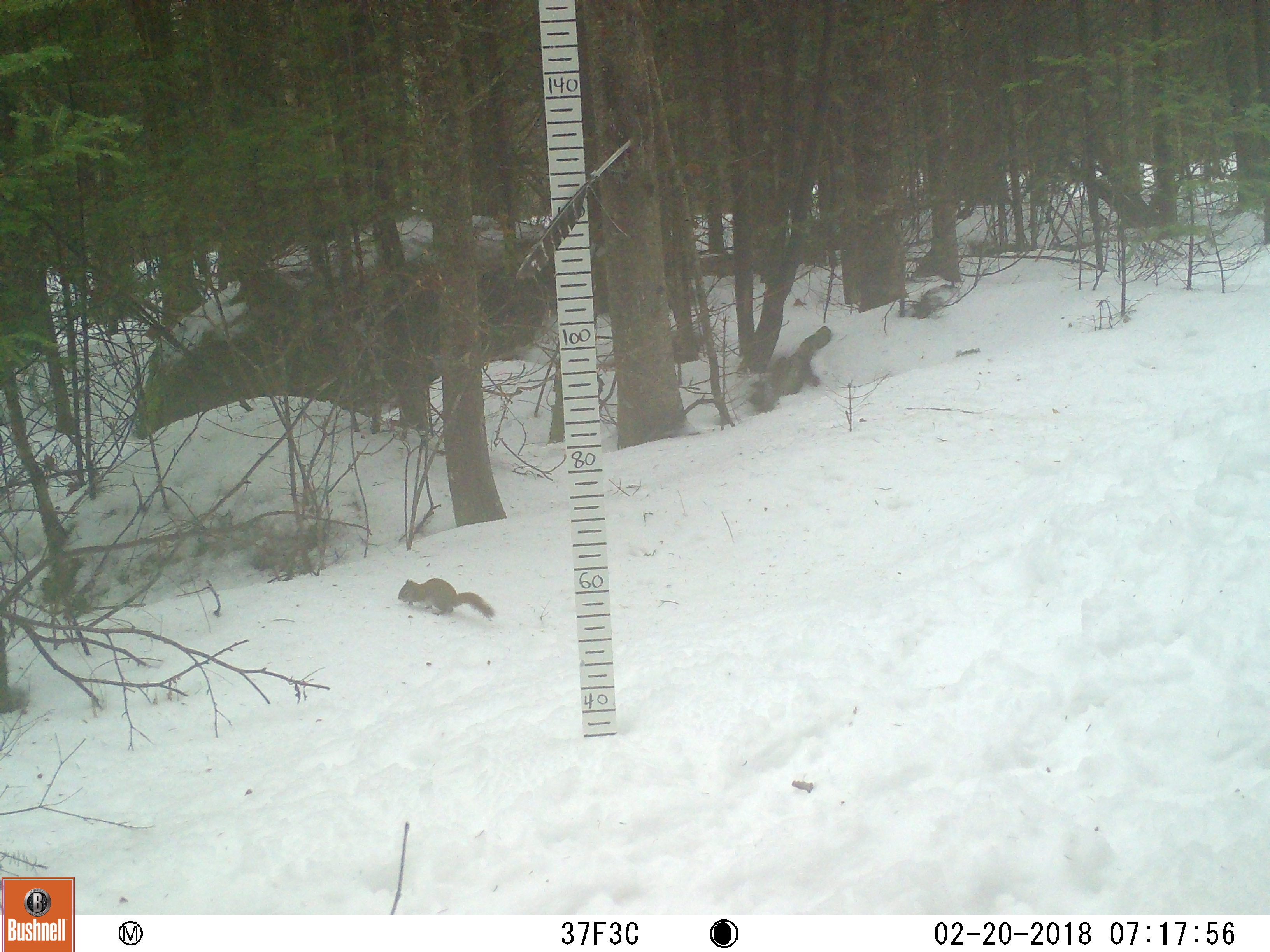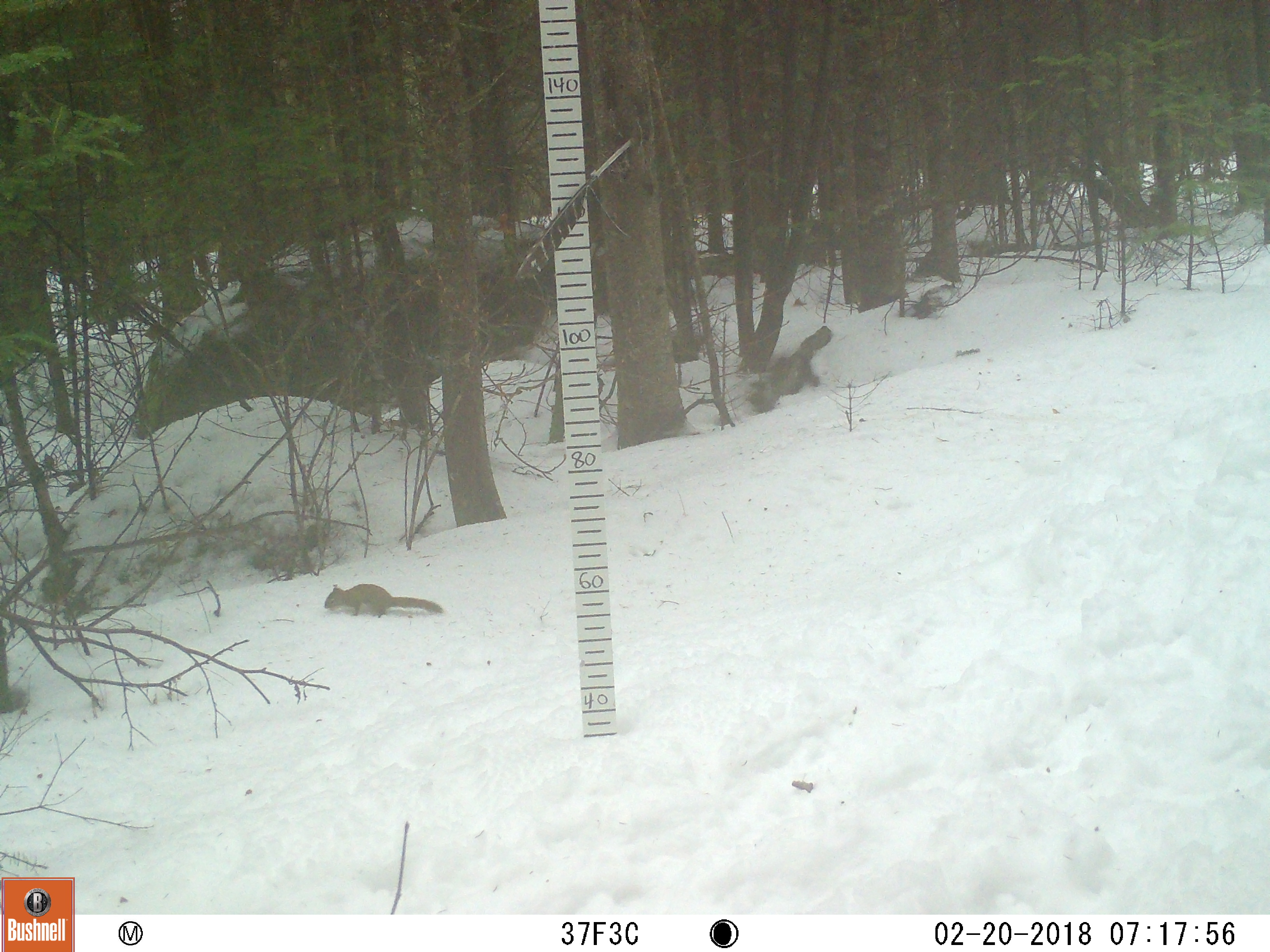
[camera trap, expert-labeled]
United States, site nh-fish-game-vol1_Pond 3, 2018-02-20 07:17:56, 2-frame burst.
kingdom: Animalia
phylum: Chordata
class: Mammalia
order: Rodentia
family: Sciuridae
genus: Tamiasciurus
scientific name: Tamiasciurus hudsonicus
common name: red squirrel